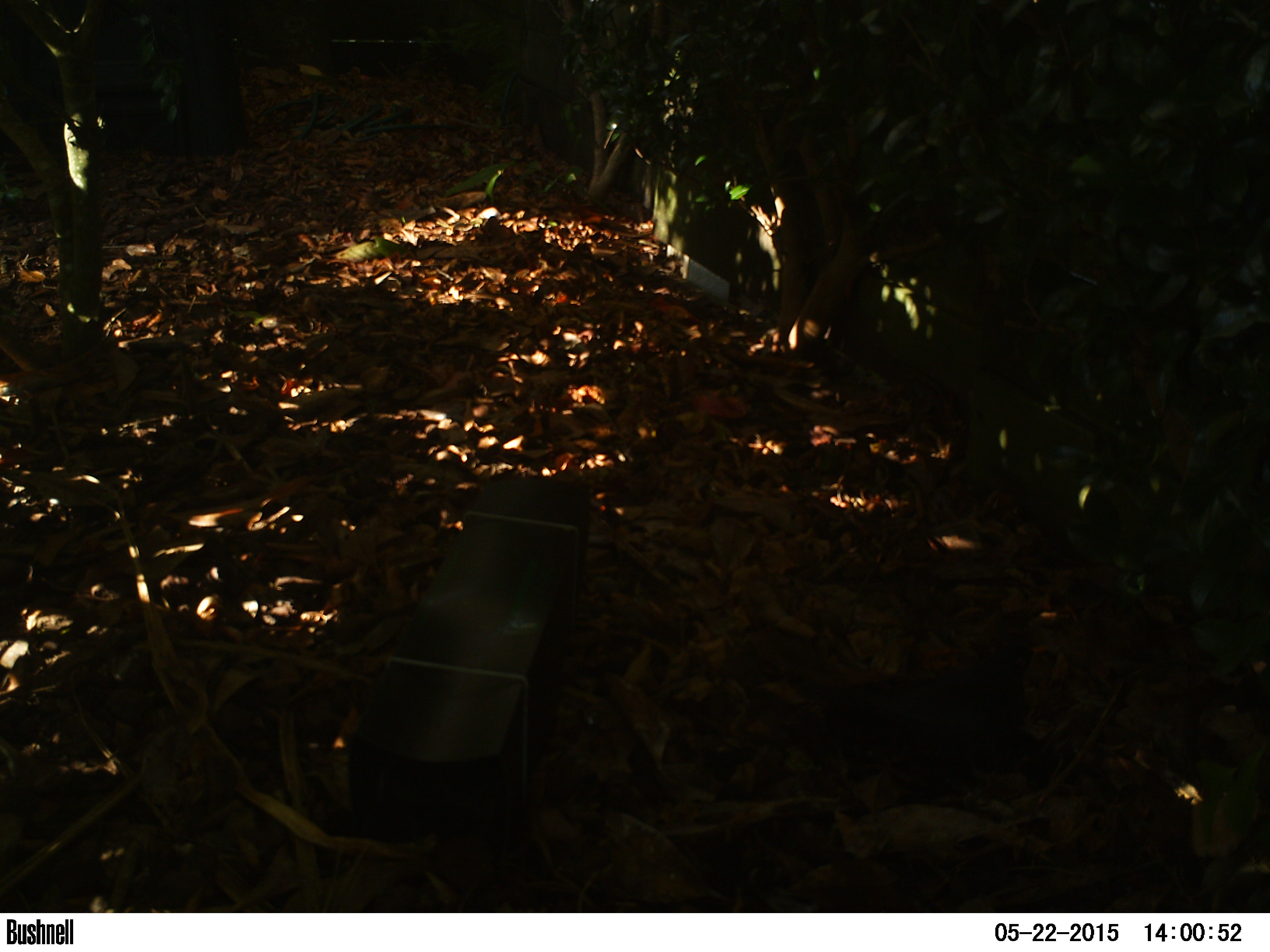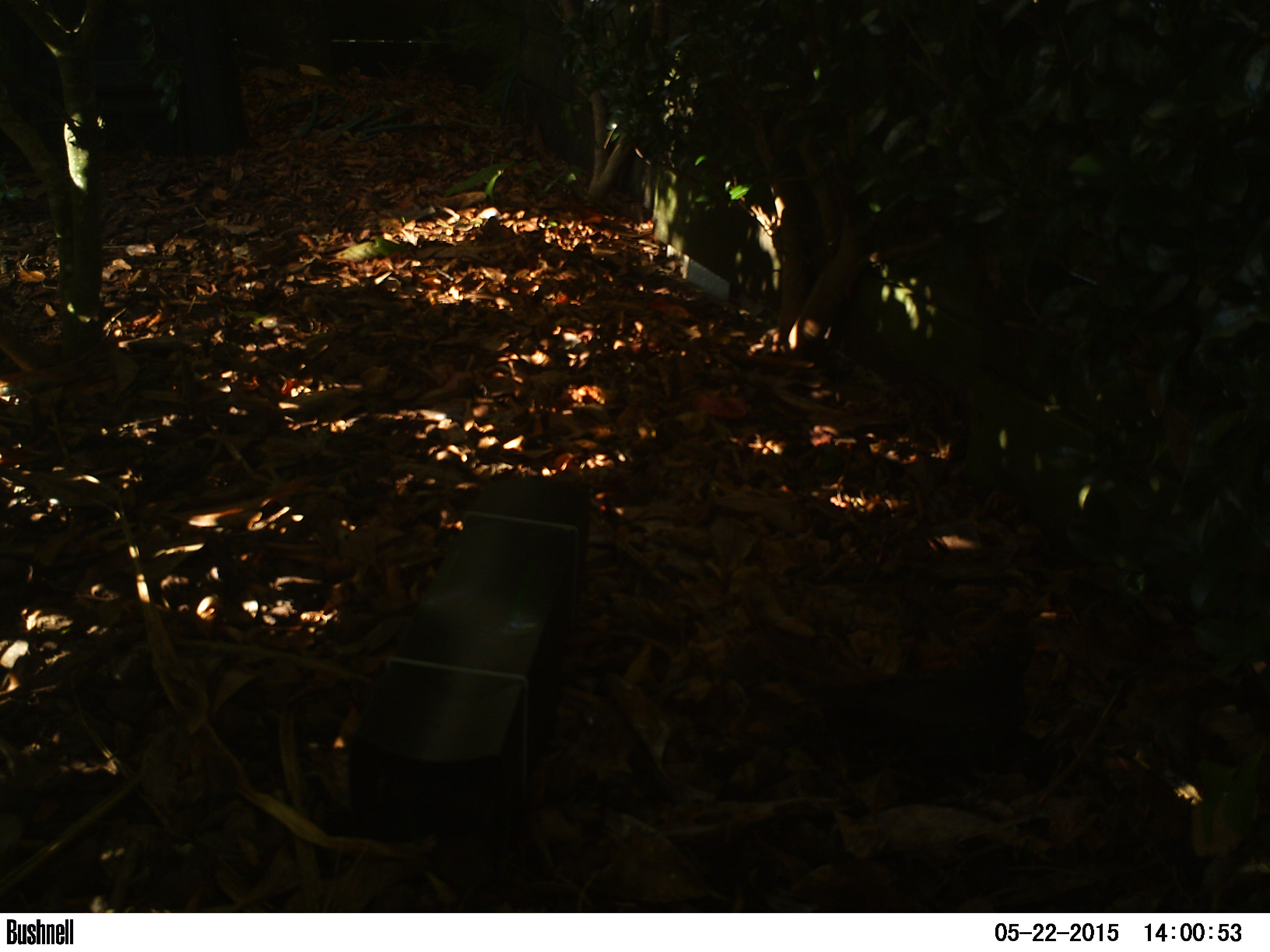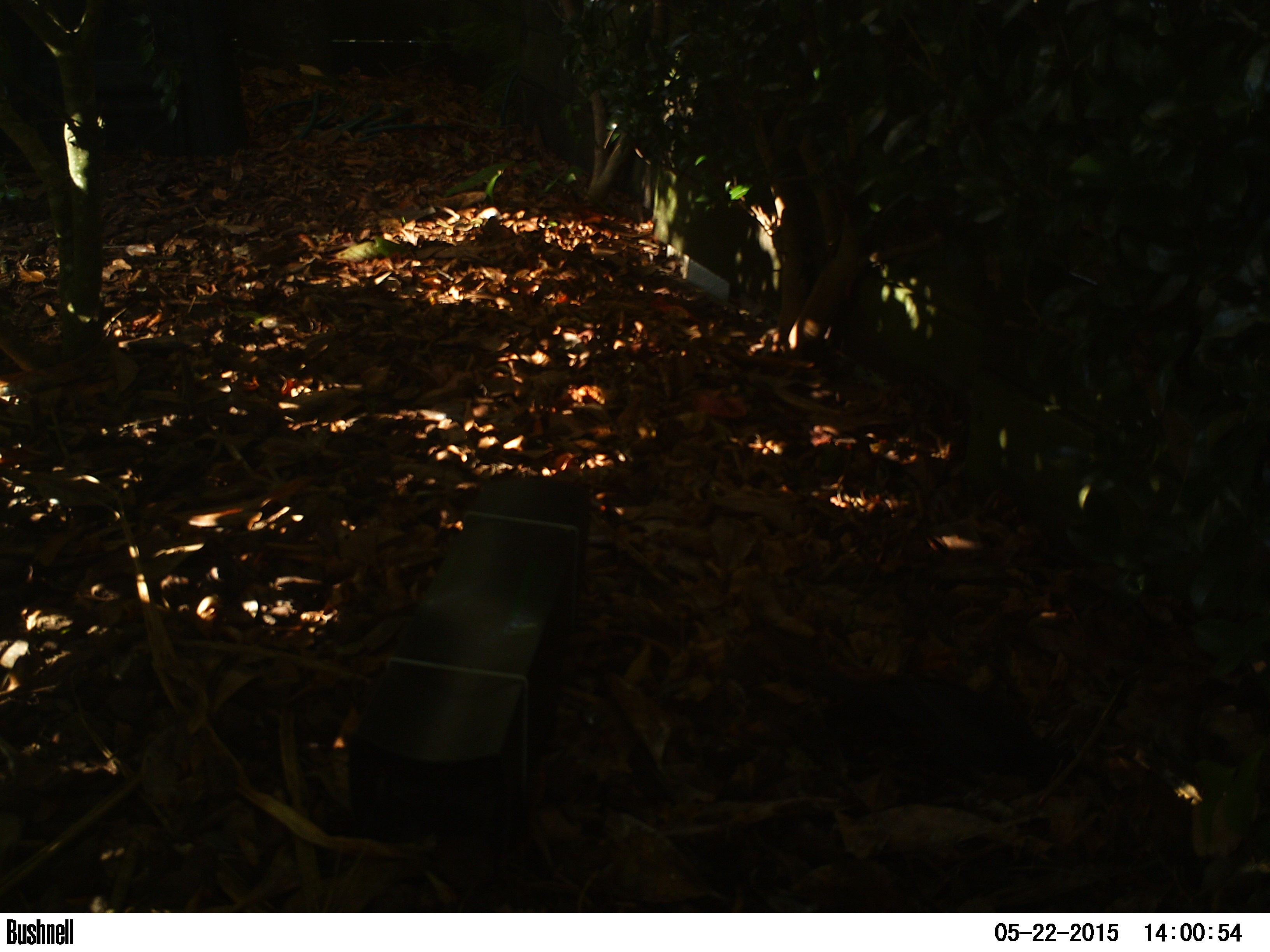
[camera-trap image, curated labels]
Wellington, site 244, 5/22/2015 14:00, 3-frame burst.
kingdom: Animalia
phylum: Chordata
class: Aves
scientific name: Aves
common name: bird